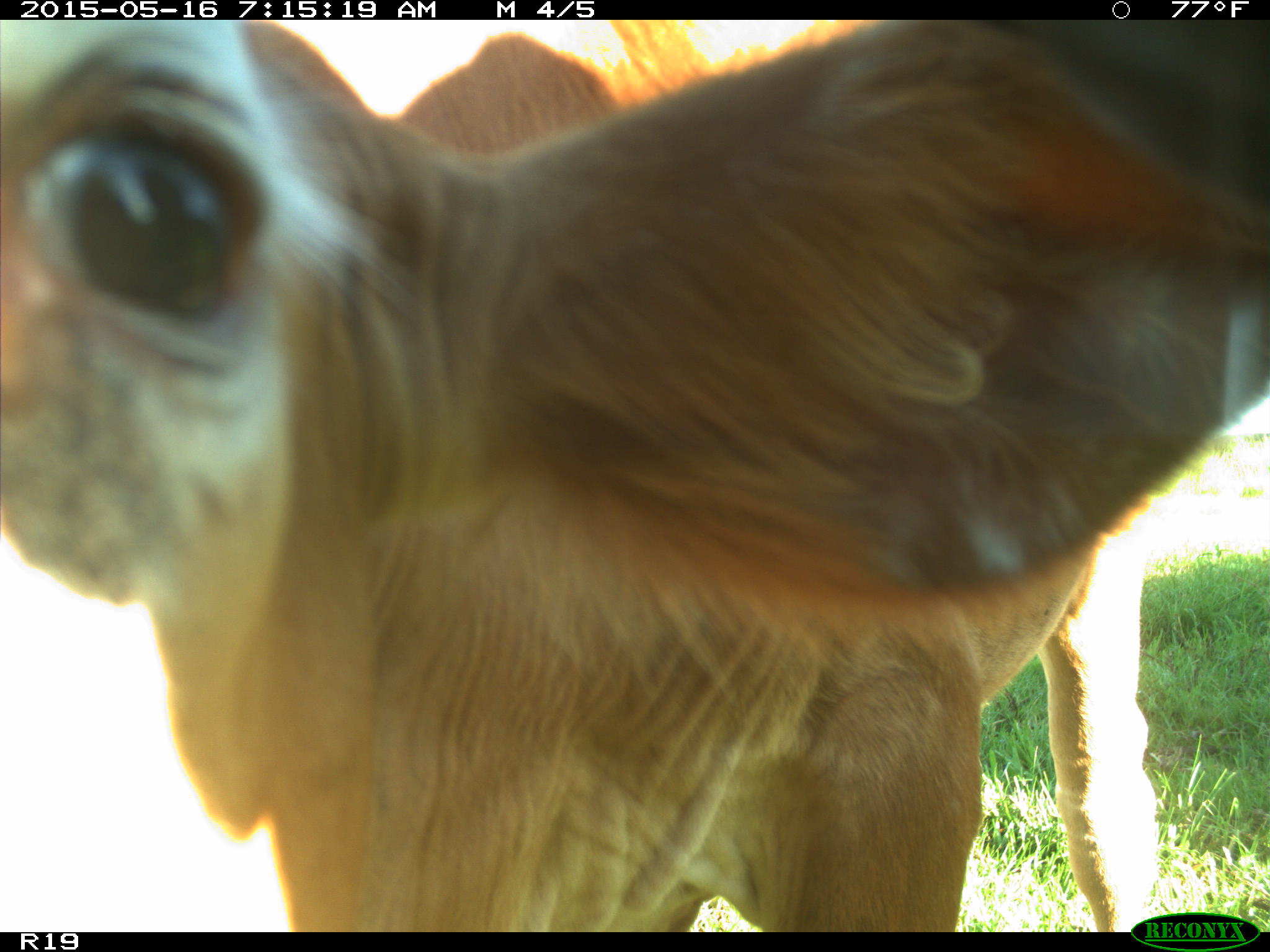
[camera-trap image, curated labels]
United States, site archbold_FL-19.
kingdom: Animalia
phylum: Chordata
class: Mammalia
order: Artiodactyla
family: Bovidae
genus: Bos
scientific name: Bos taurus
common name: domestic cow